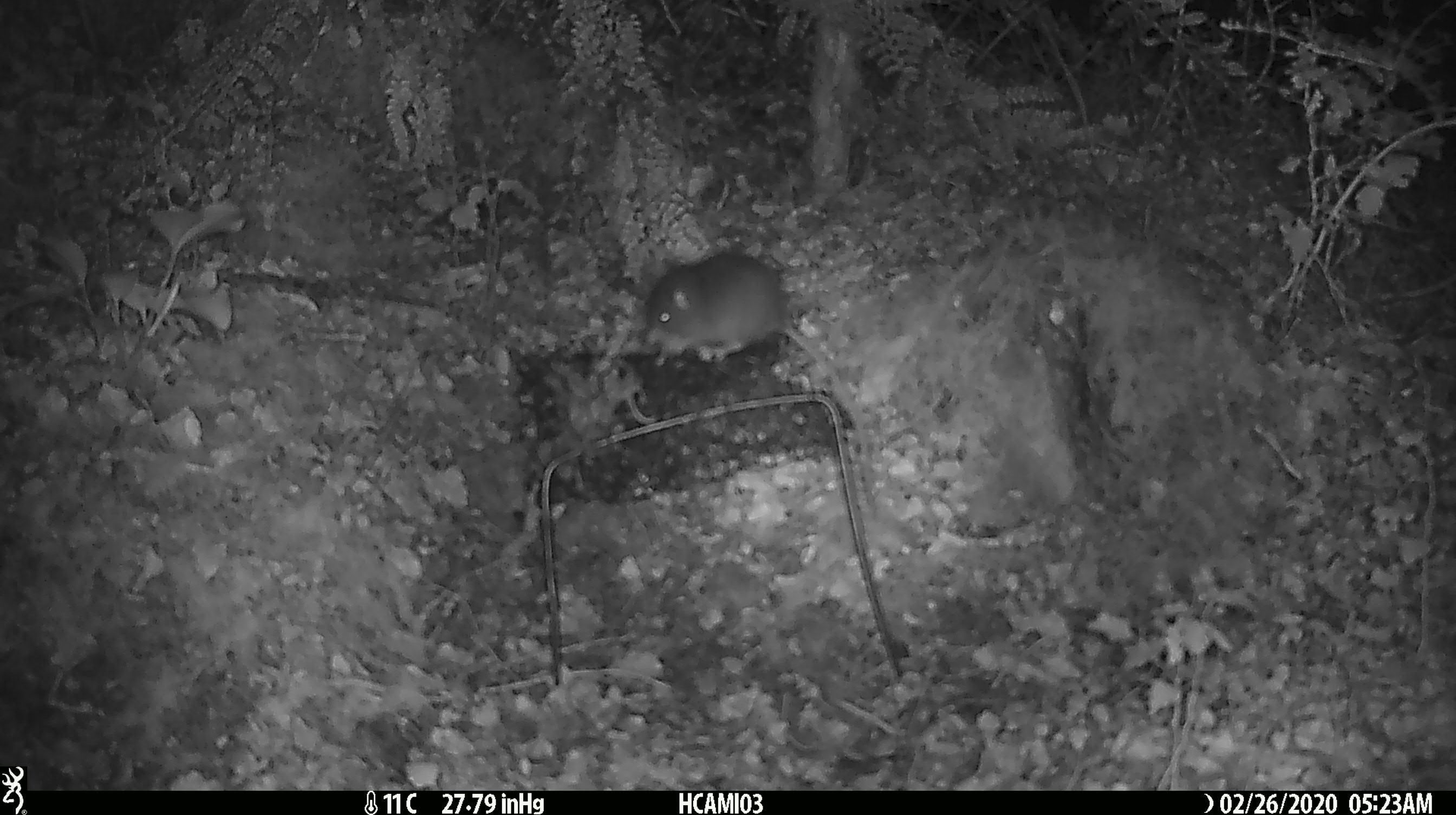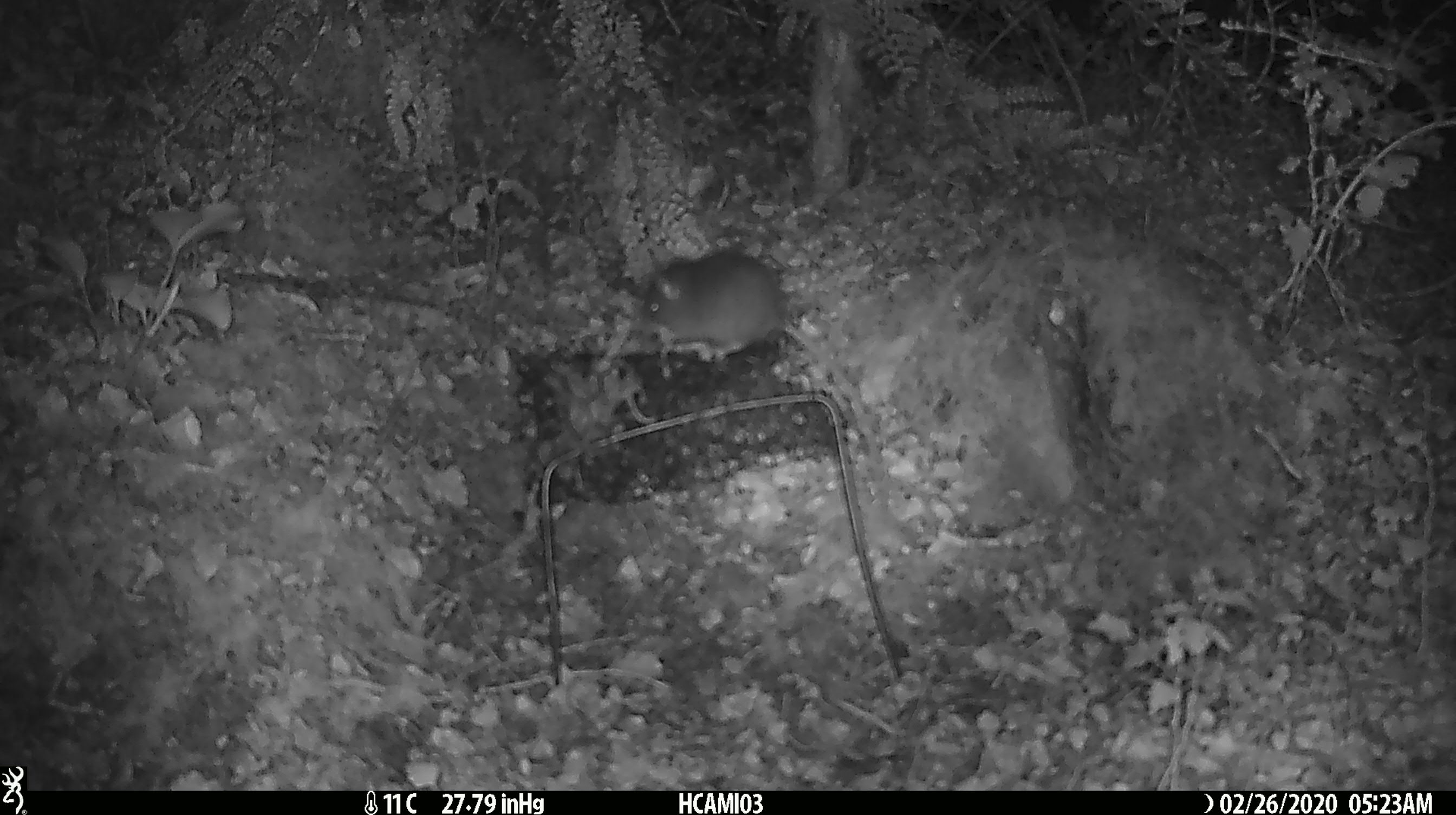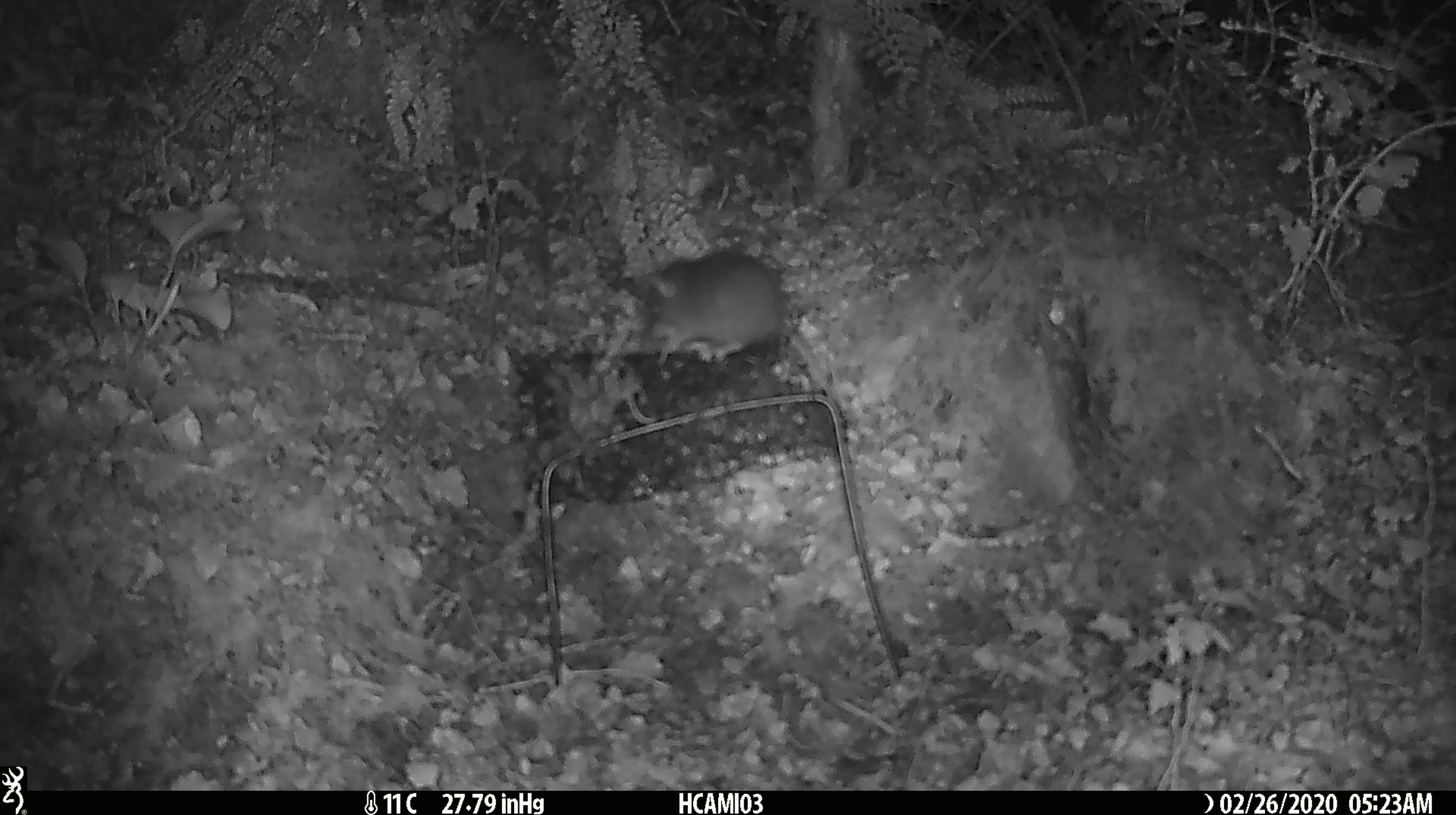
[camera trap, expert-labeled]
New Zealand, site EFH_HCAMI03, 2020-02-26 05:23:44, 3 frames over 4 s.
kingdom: Animalia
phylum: Chordata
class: Mammalia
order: Rodentia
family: Muridae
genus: Mus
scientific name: Mus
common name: mouse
Mouse (Mus).